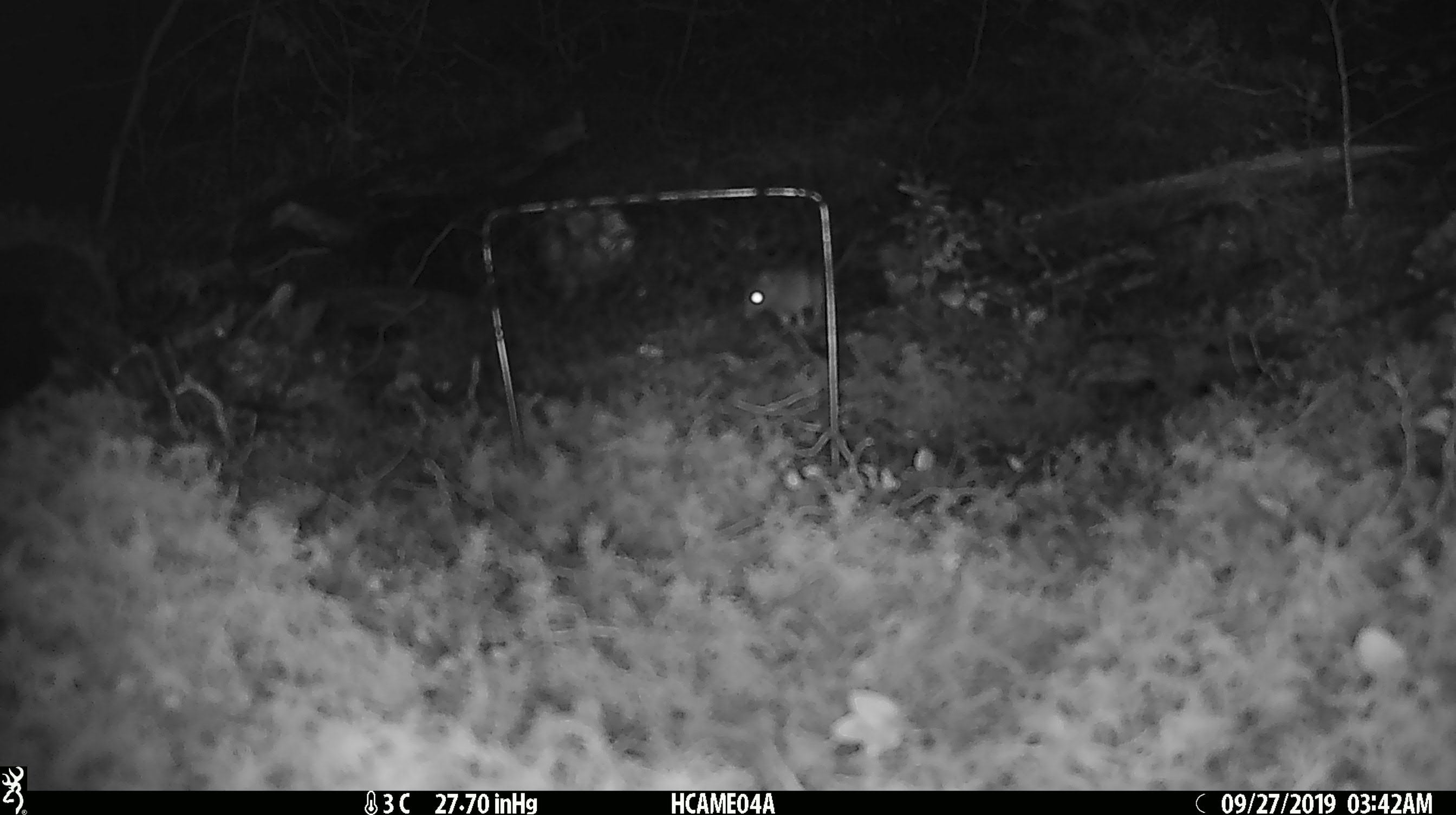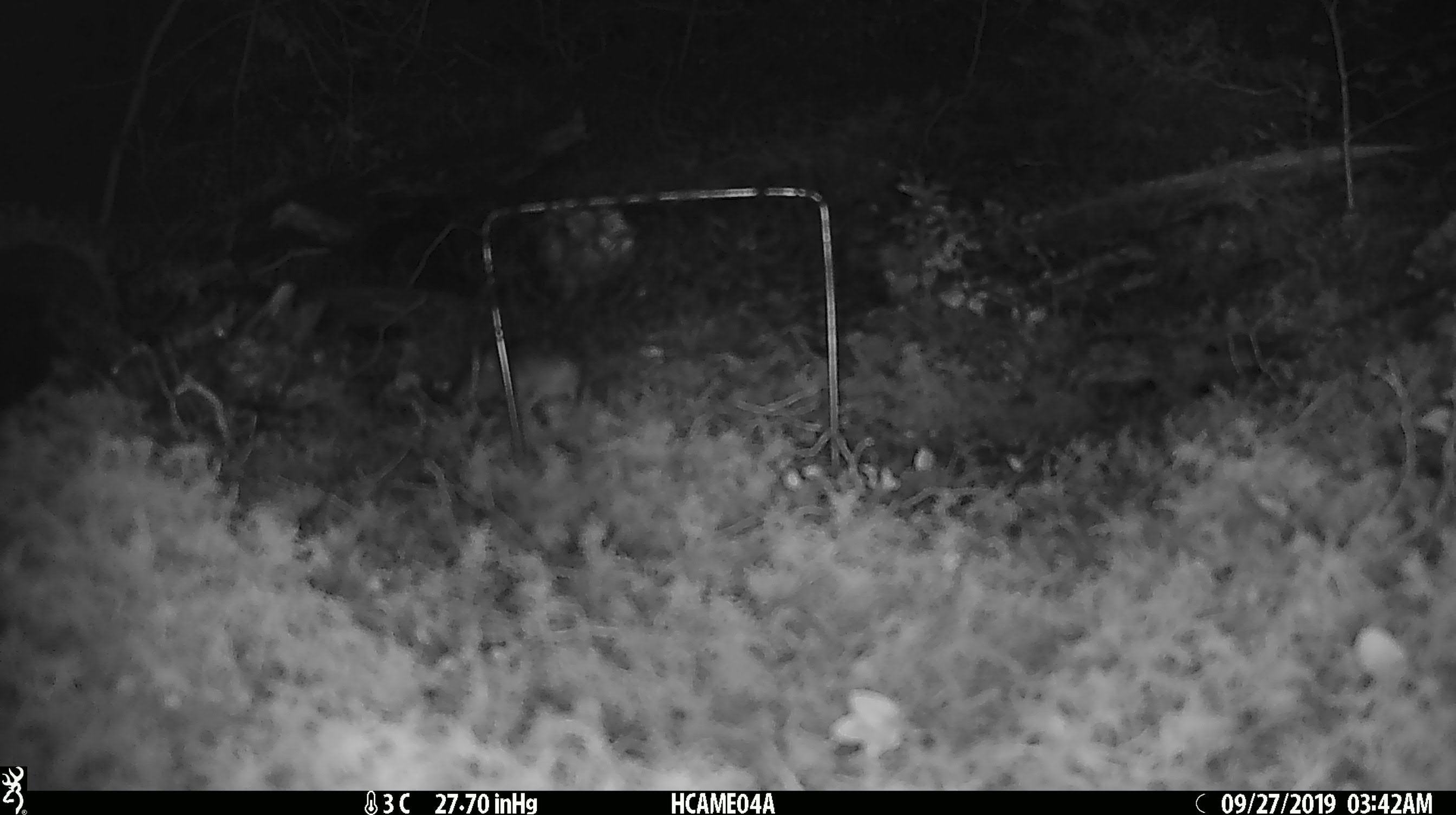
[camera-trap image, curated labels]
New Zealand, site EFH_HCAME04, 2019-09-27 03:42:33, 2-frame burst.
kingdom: Animalia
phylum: Chordata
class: Mammalia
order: Rodentia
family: Muridae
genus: Mus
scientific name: Mus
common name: mouse